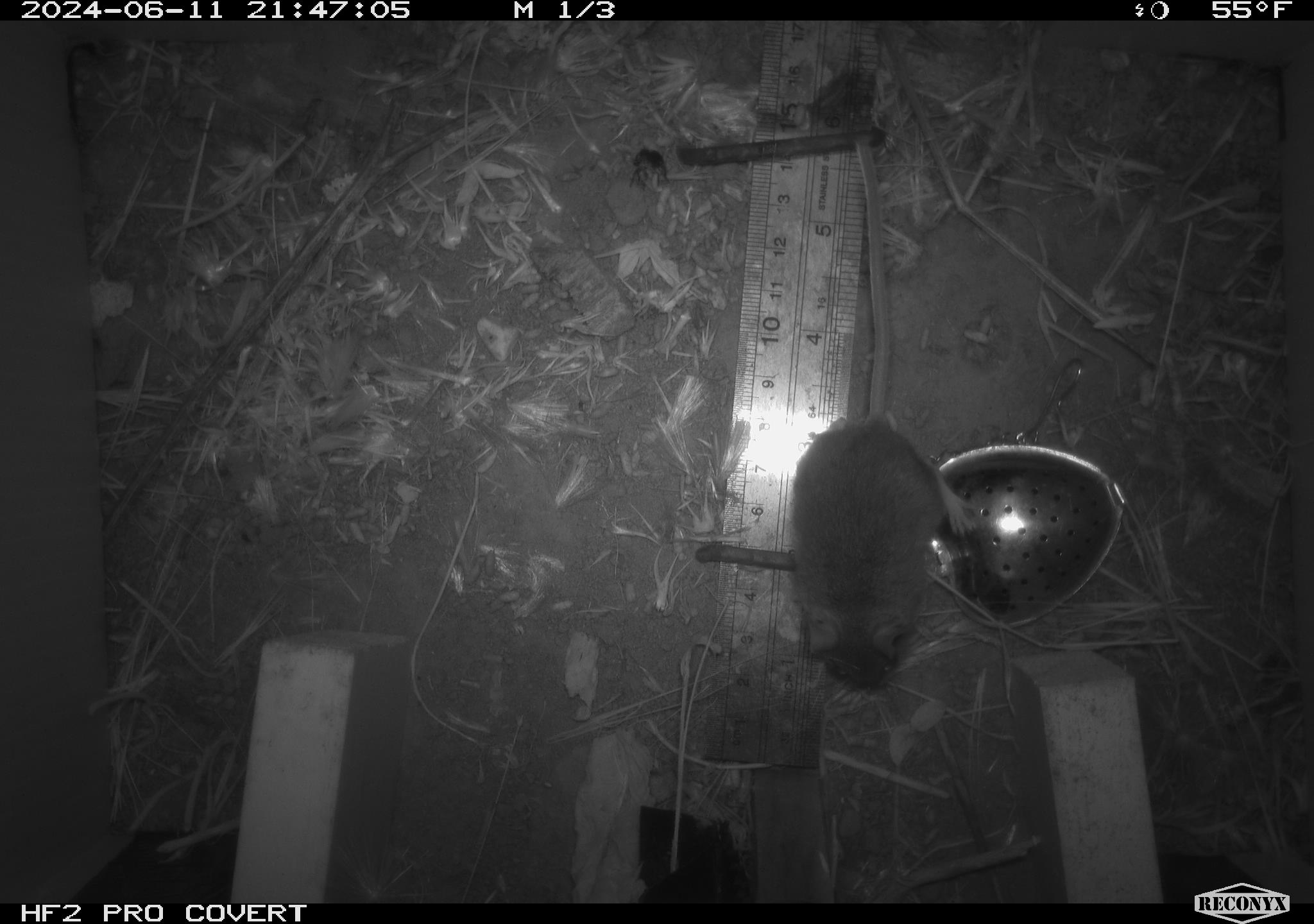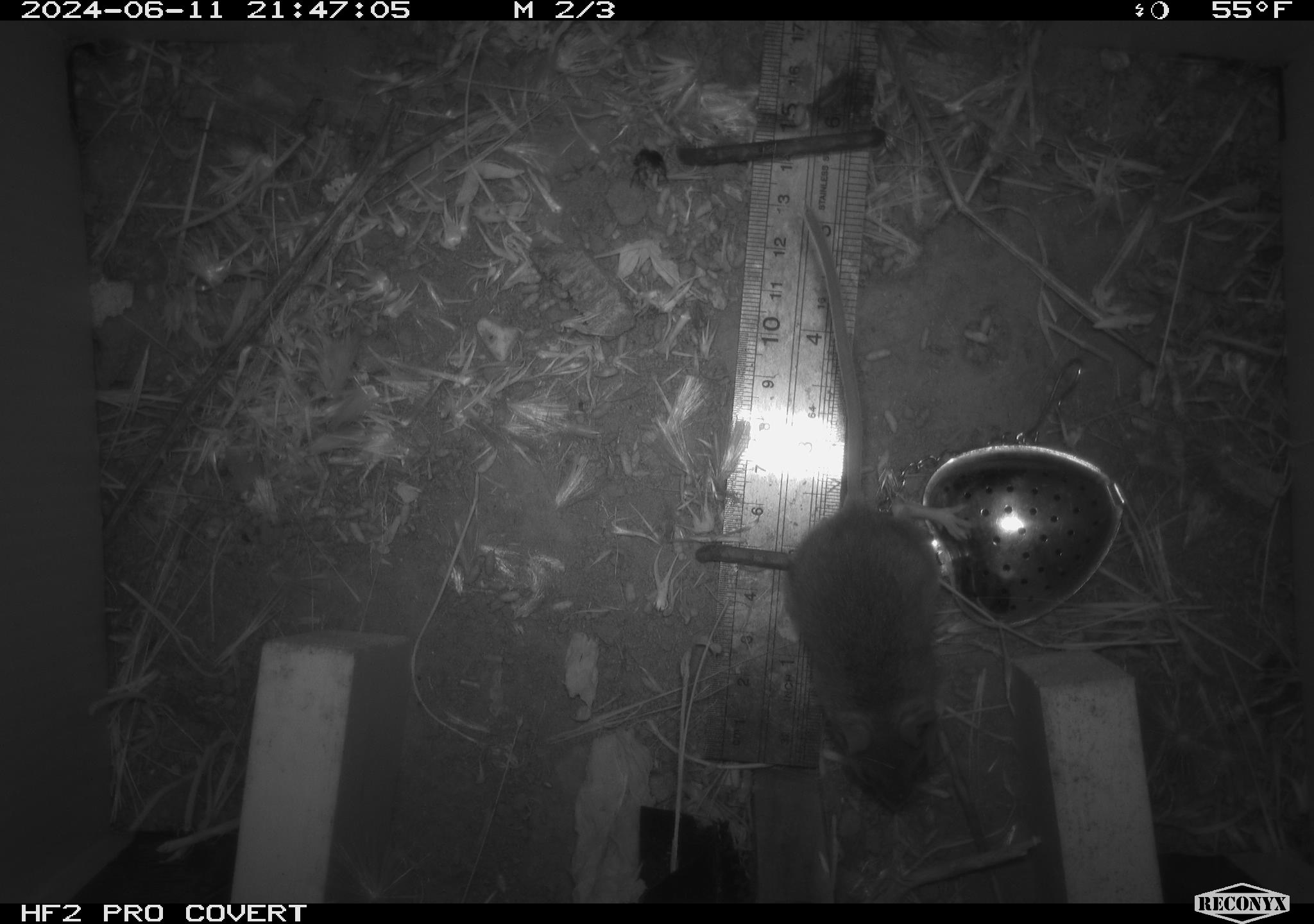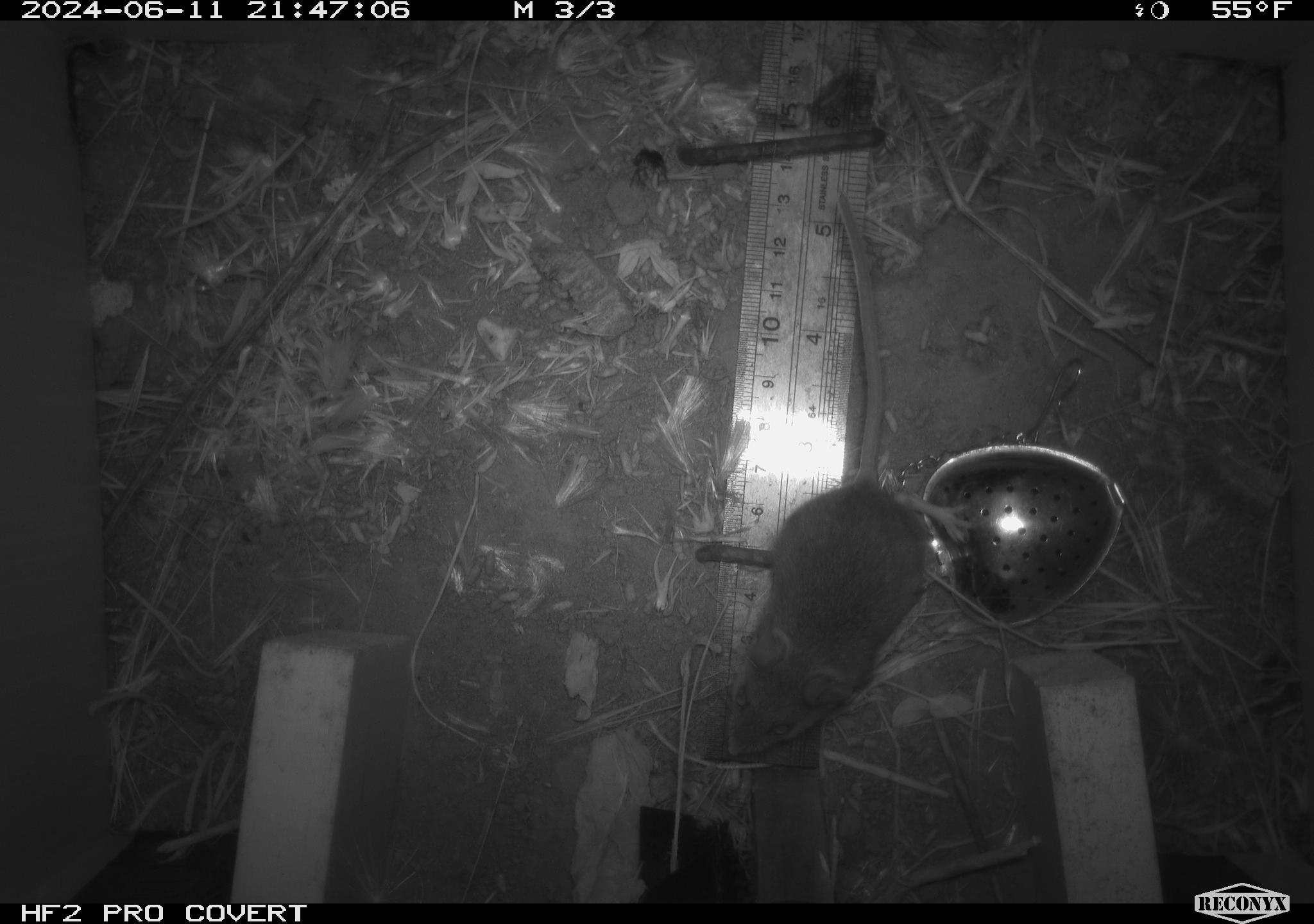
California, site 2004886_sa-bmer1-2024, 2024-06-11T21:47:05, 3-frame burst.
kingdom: Animalia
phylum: Chordata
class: Mammalia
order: Rodentia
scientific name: Rodentia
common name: mouse species